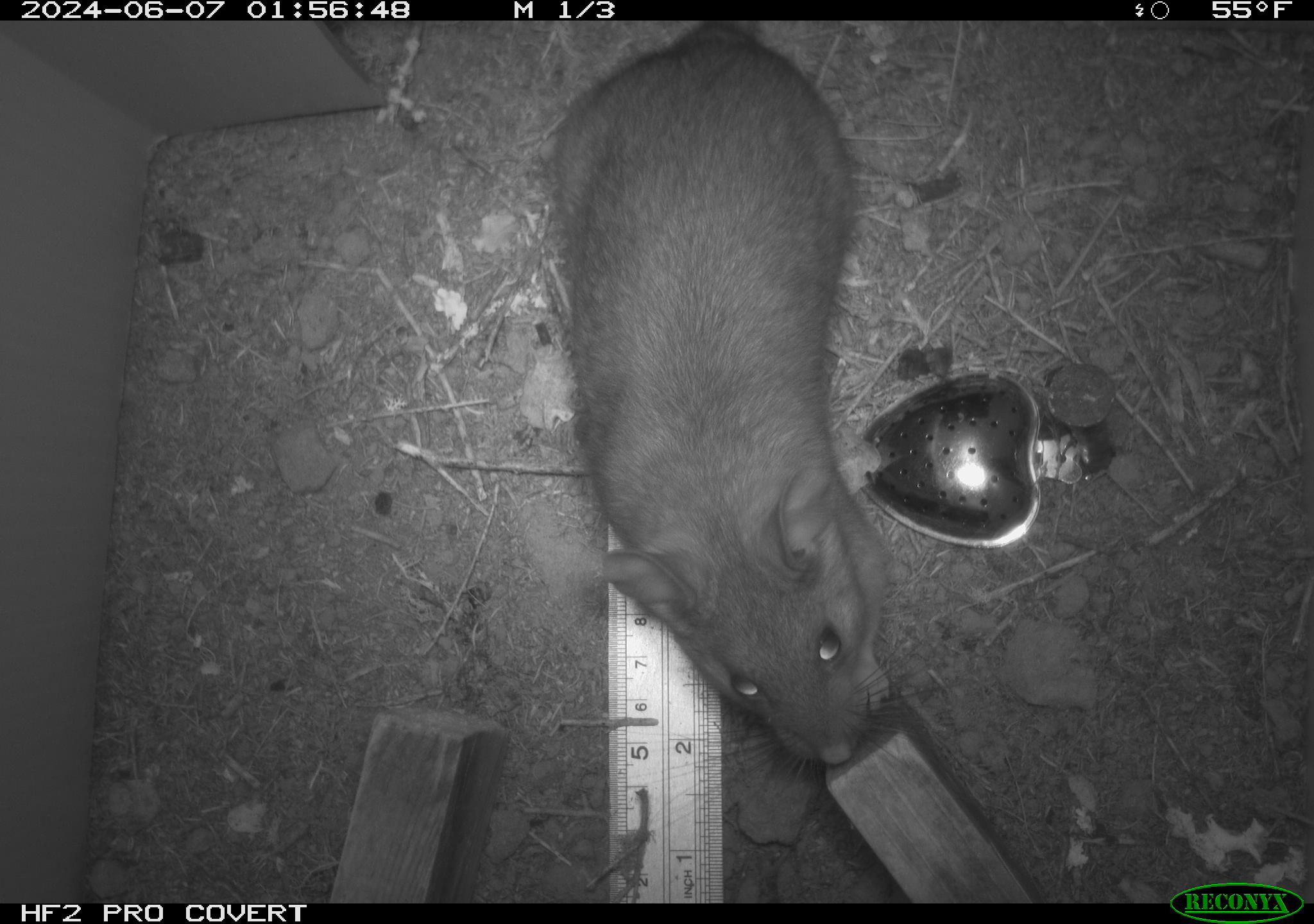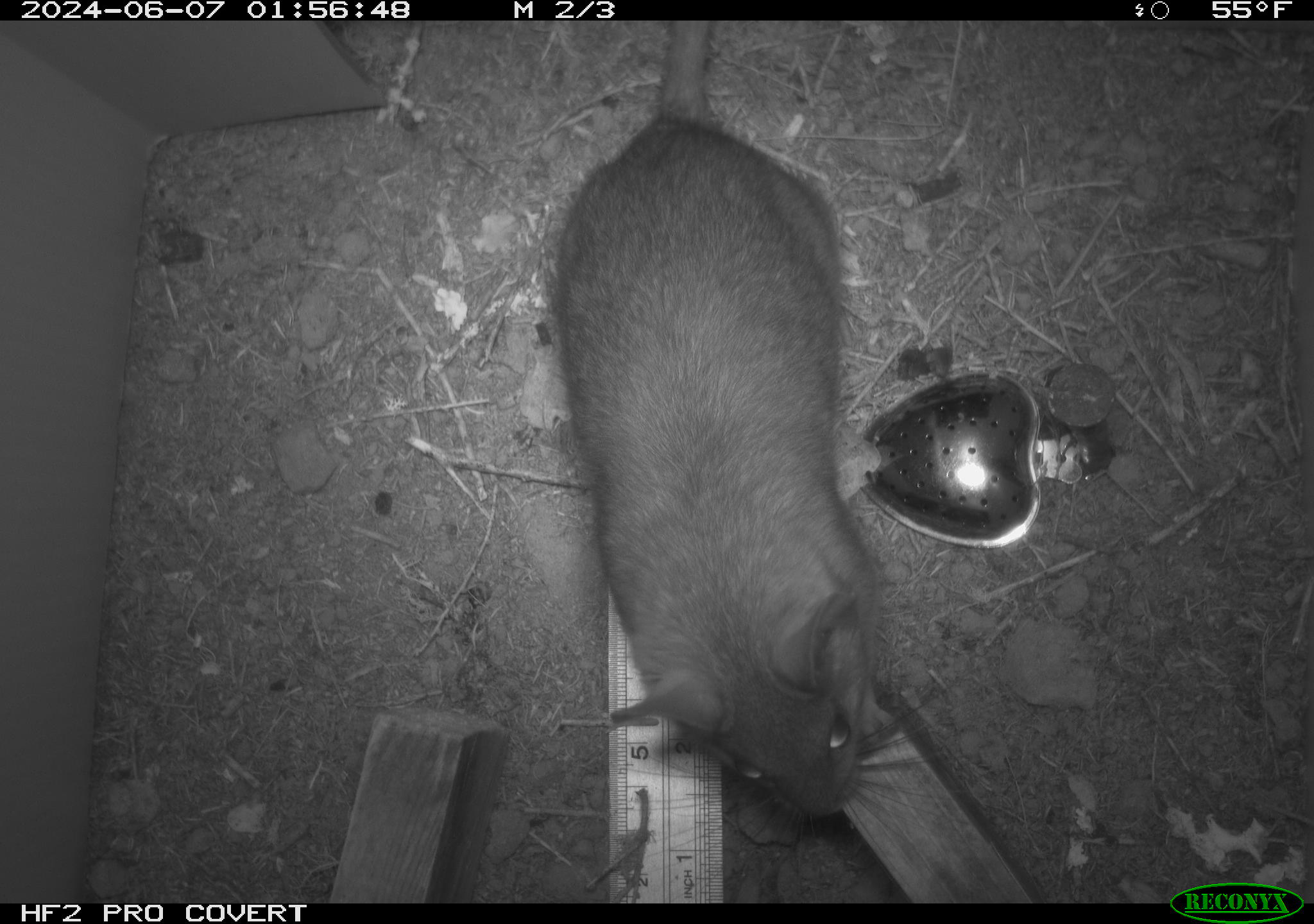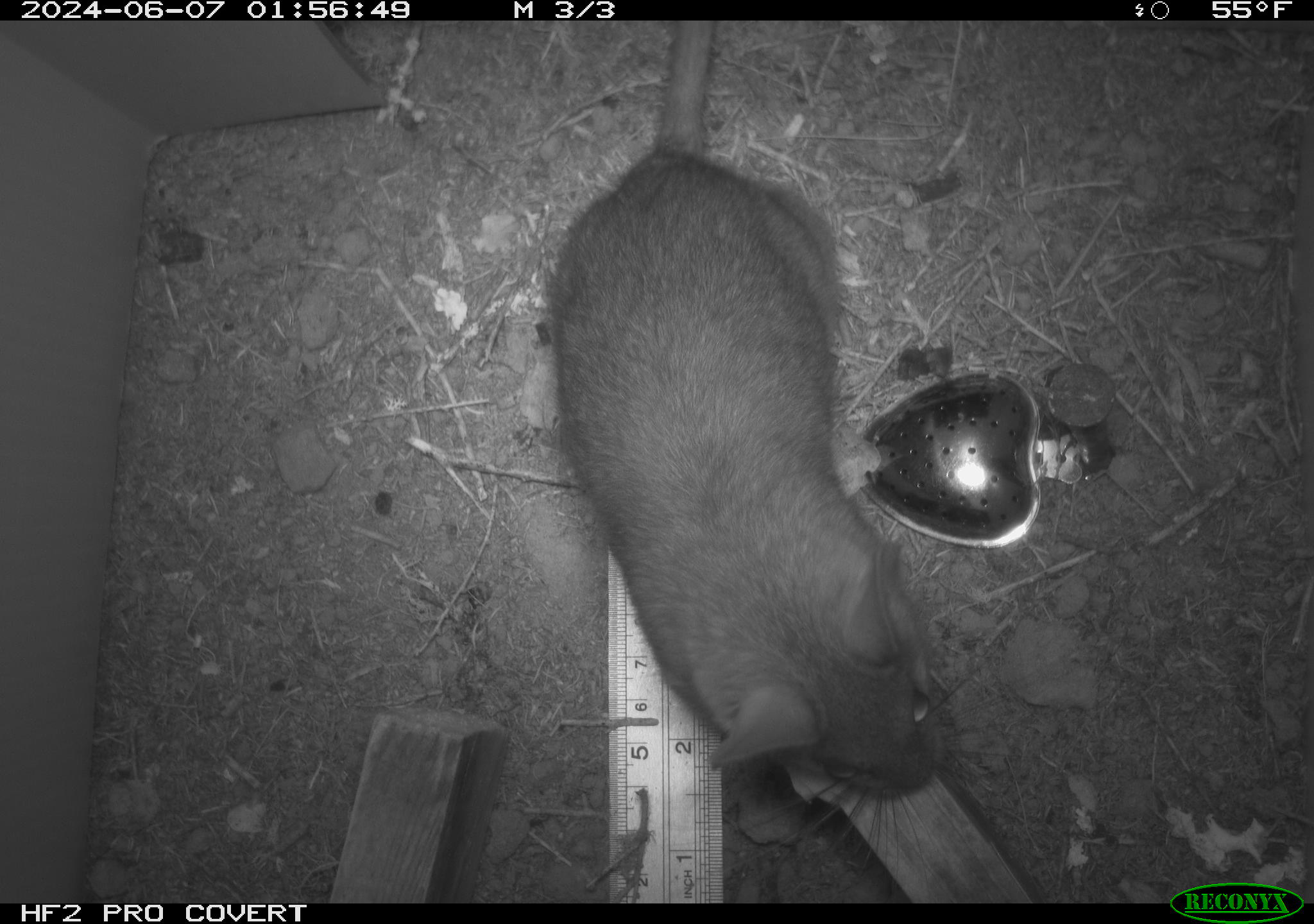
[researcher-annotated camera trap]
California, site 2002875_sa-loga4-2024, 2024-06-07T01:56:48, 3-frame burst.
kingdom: Animalia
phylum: Chordata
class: Mammalia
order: Rodentia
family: Cricetidae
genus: Neotoma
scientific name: Neotoma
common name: pack rat or woodrat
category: neotoma species